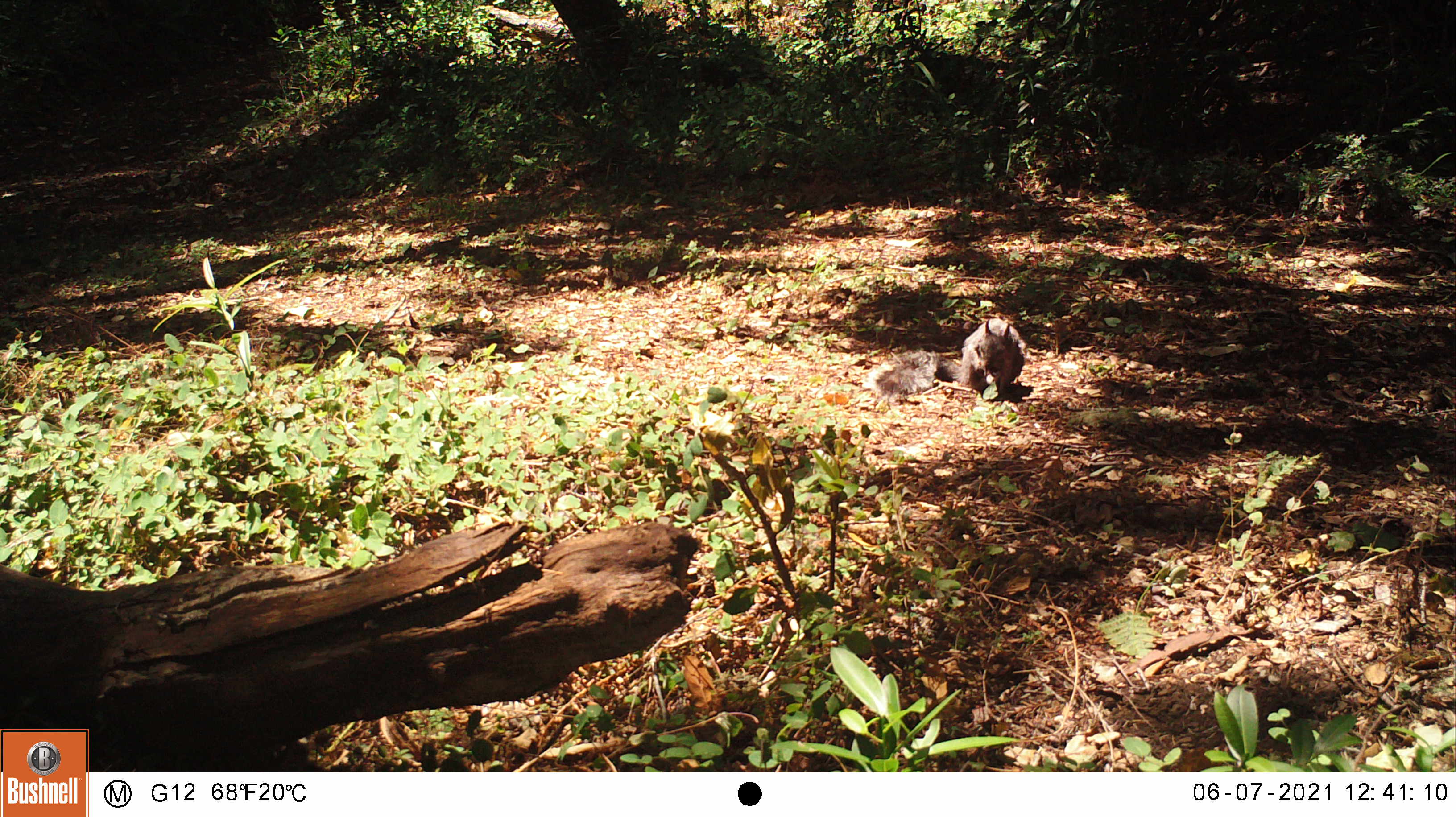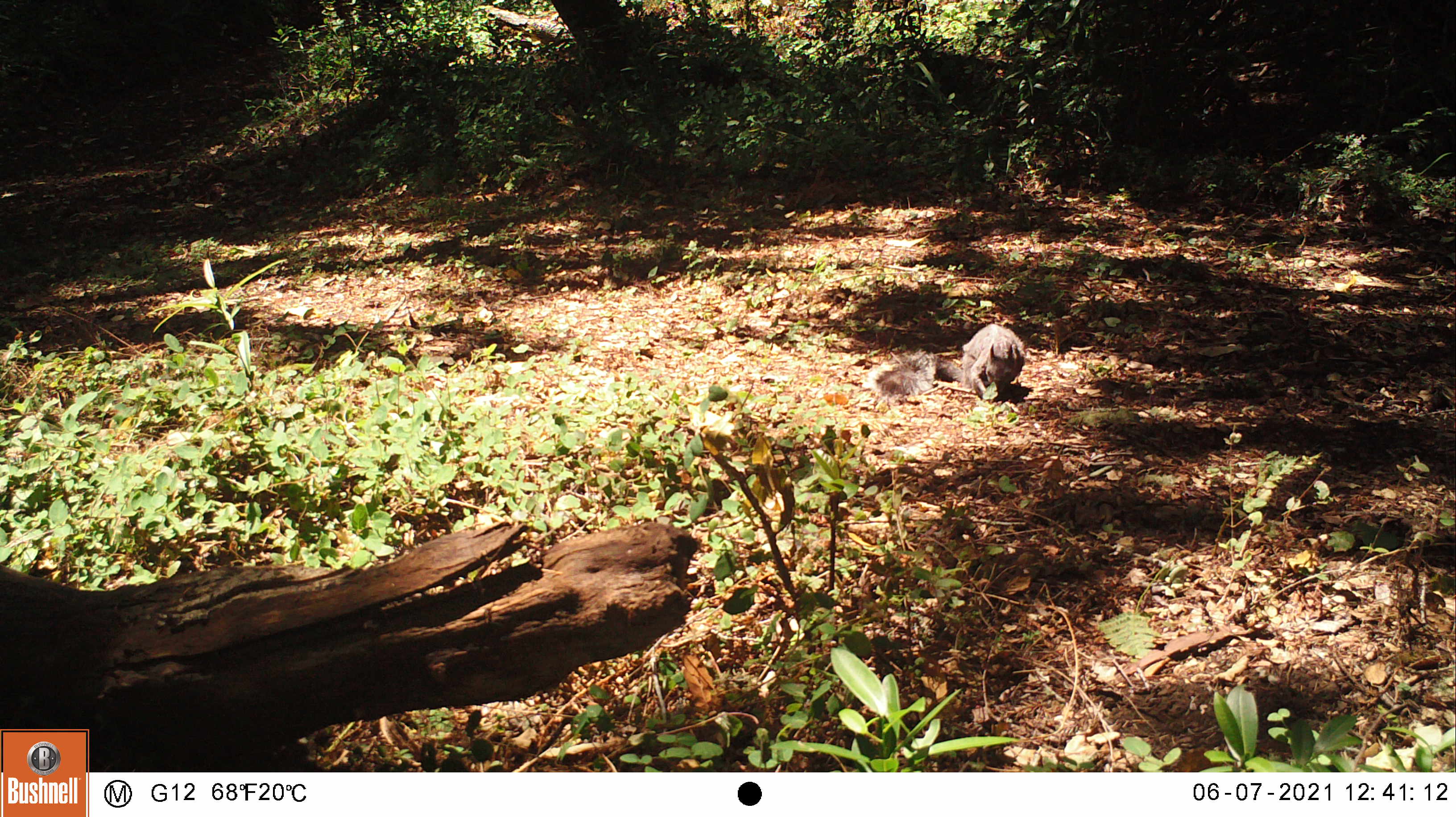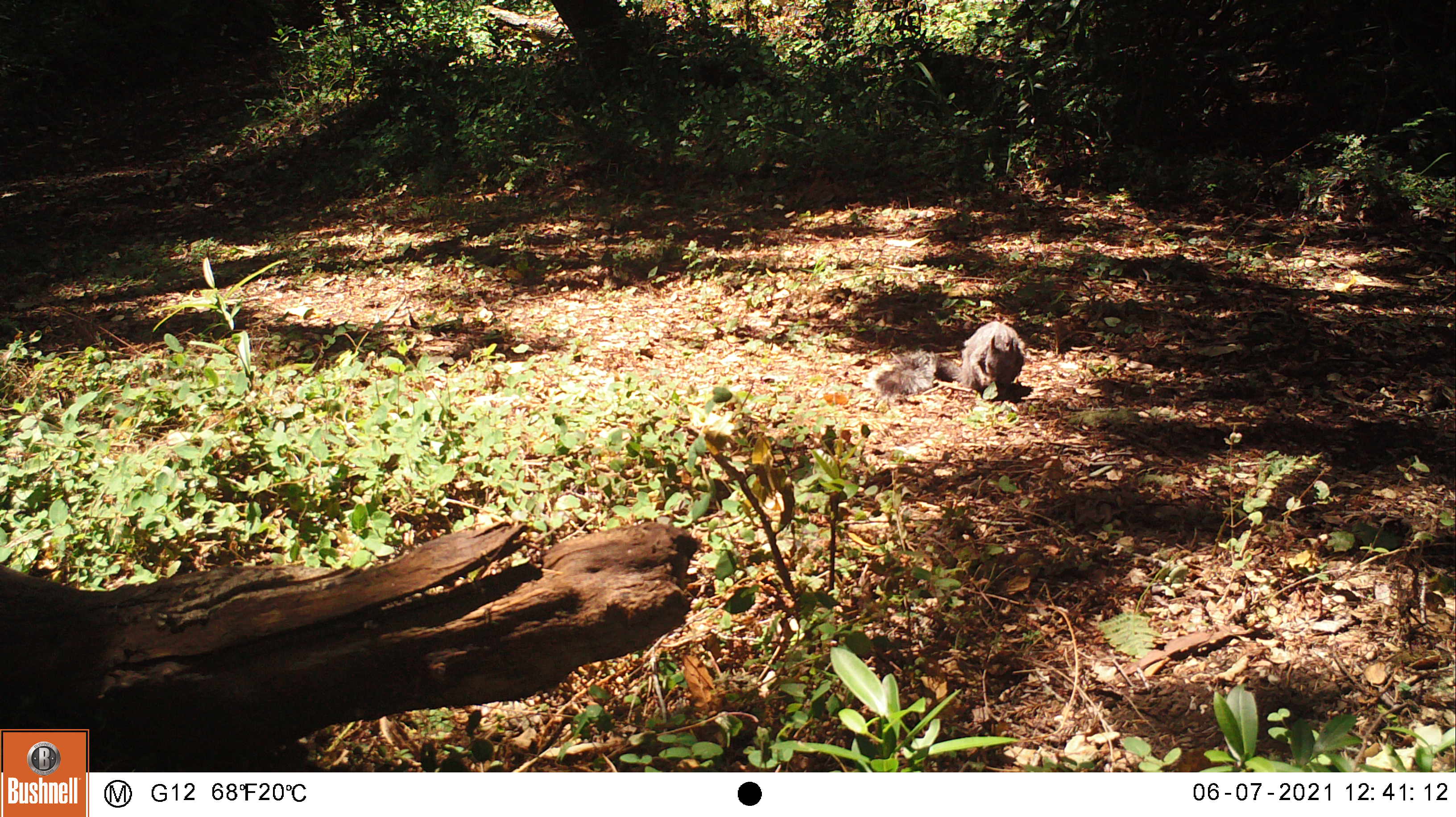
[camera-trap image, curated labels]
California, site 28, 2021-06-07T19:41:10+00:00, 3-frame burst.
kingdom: Animalia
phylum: Chordata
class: Mammalia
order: Rodentia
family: Sciuridae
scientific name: Sciuridae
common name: squirrel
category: unknown squirrel